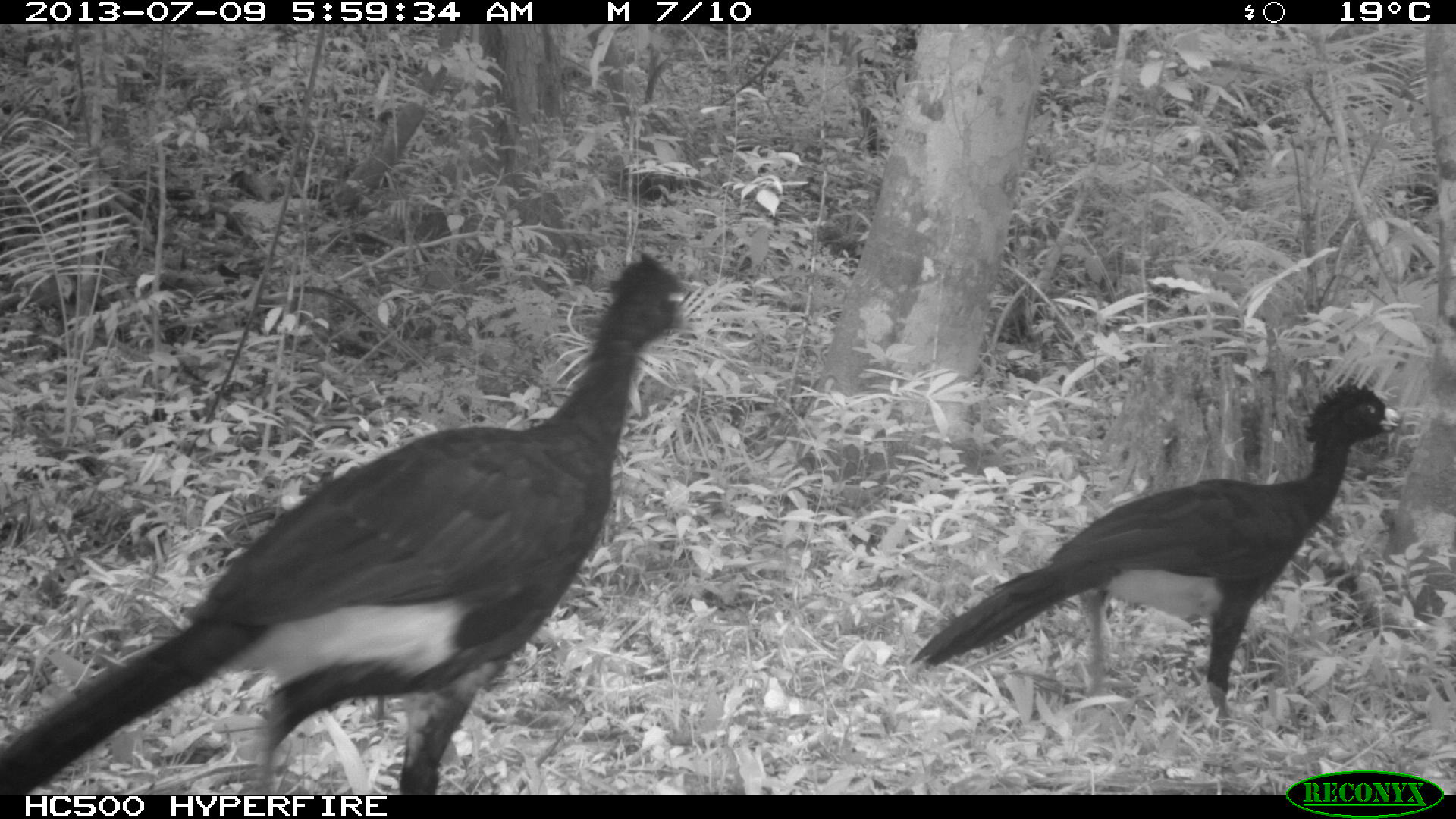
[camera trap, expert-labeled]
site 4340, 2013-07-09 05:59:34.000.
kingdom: Animalia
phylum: Chordata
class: Aves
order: Galliformes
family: Cracidae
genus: Crax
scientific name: Crax rubra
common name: great curassow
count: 2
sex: male